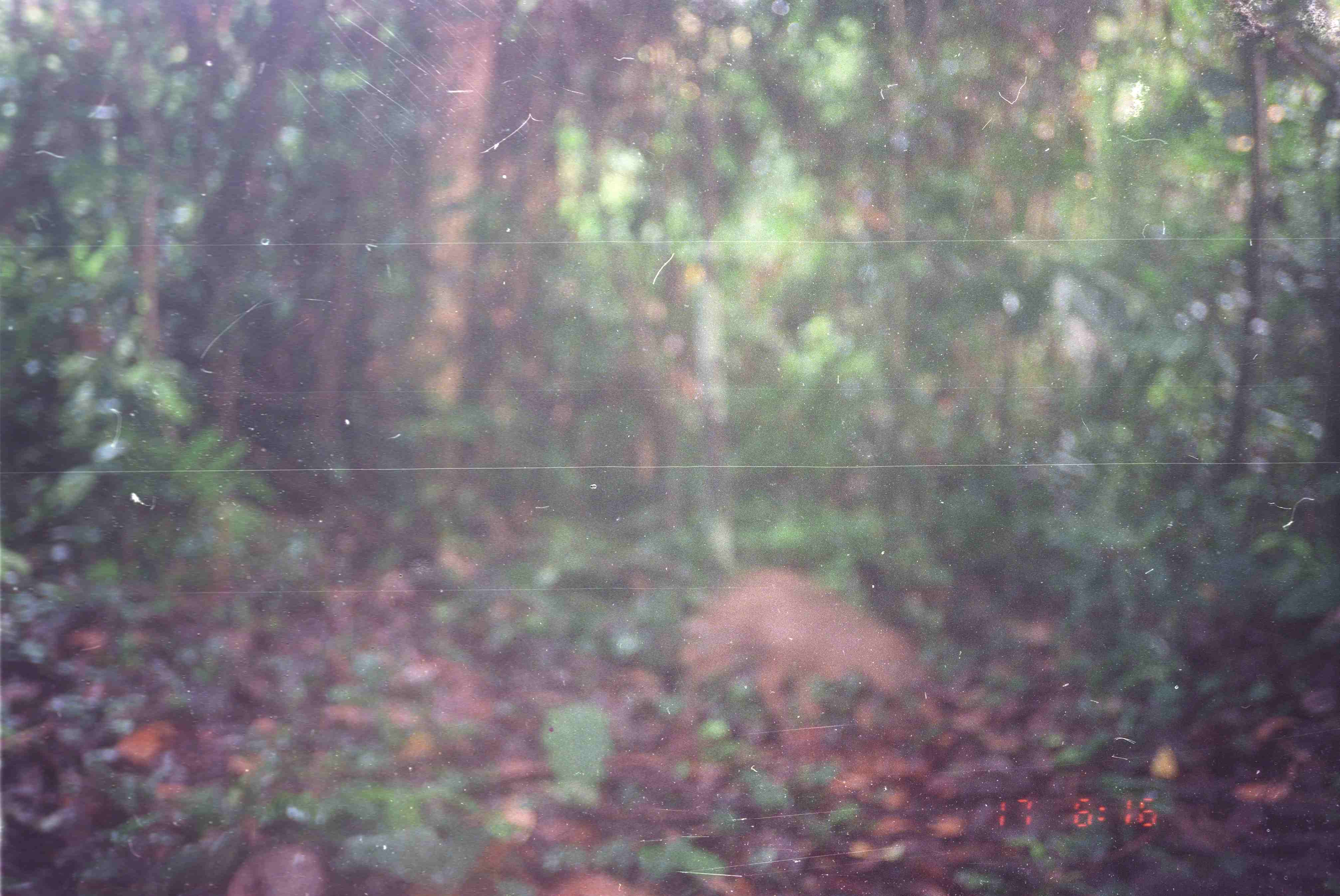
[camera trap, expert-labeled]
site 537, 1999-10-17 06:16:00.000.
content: unidentified animal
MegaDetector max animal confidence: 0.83